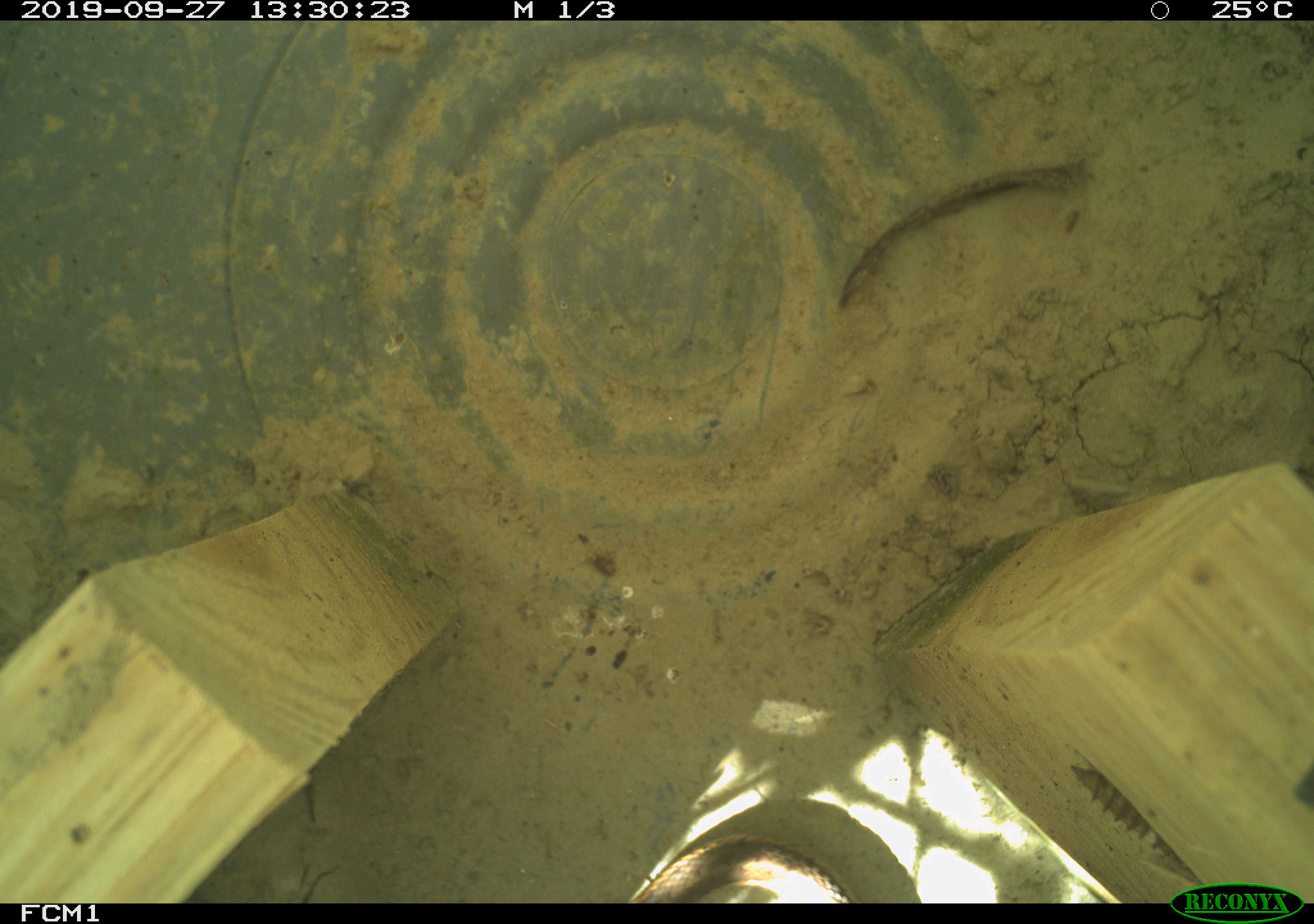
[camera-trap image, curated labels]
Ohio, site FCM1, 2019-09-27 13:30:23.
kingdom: Animalia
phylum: Chordata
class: Reptilia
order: Squamata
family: Colubridae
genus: Thamnophis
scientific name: Thamnophis sirtalis sirtalis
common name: eastern gartersnake